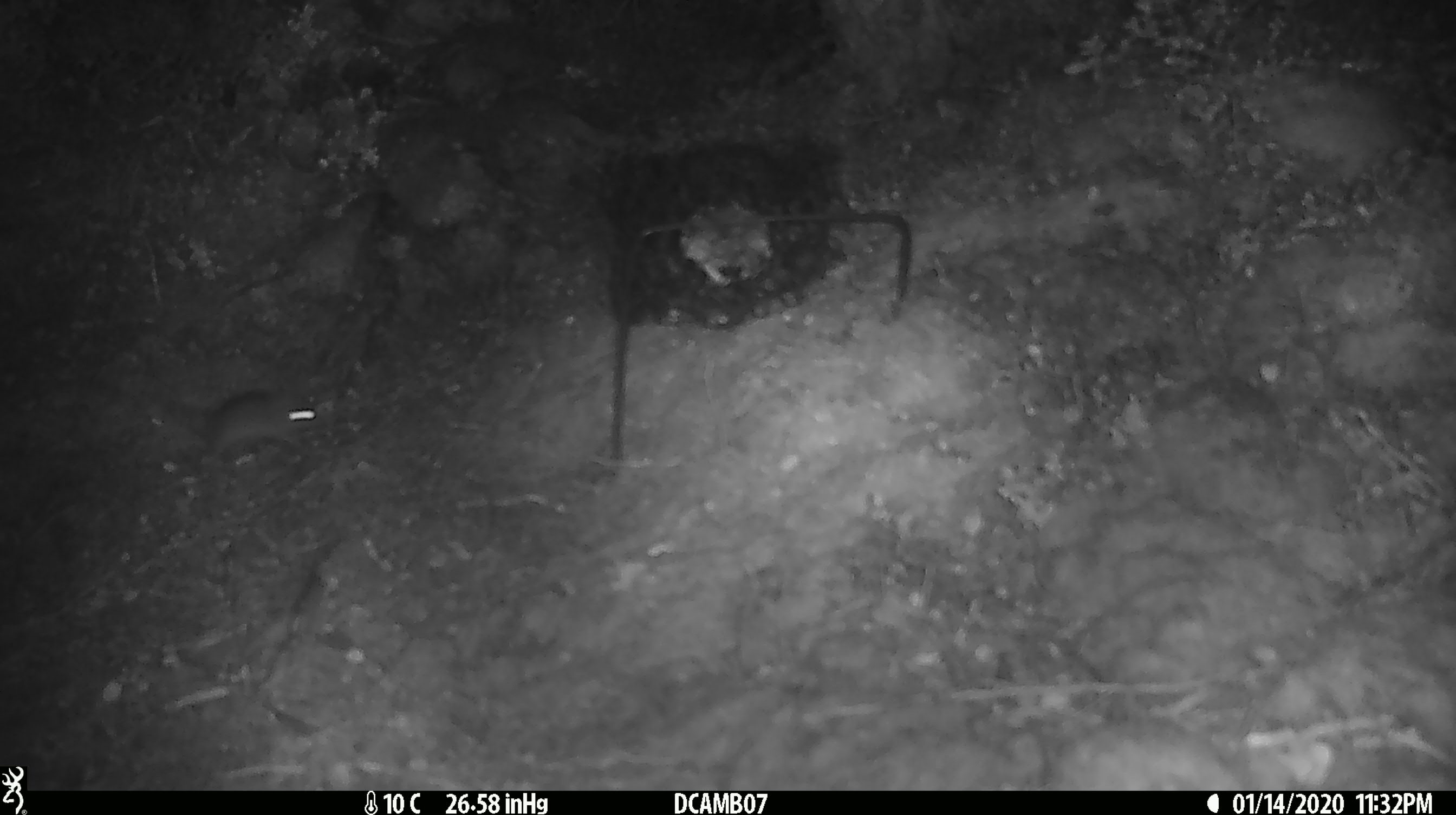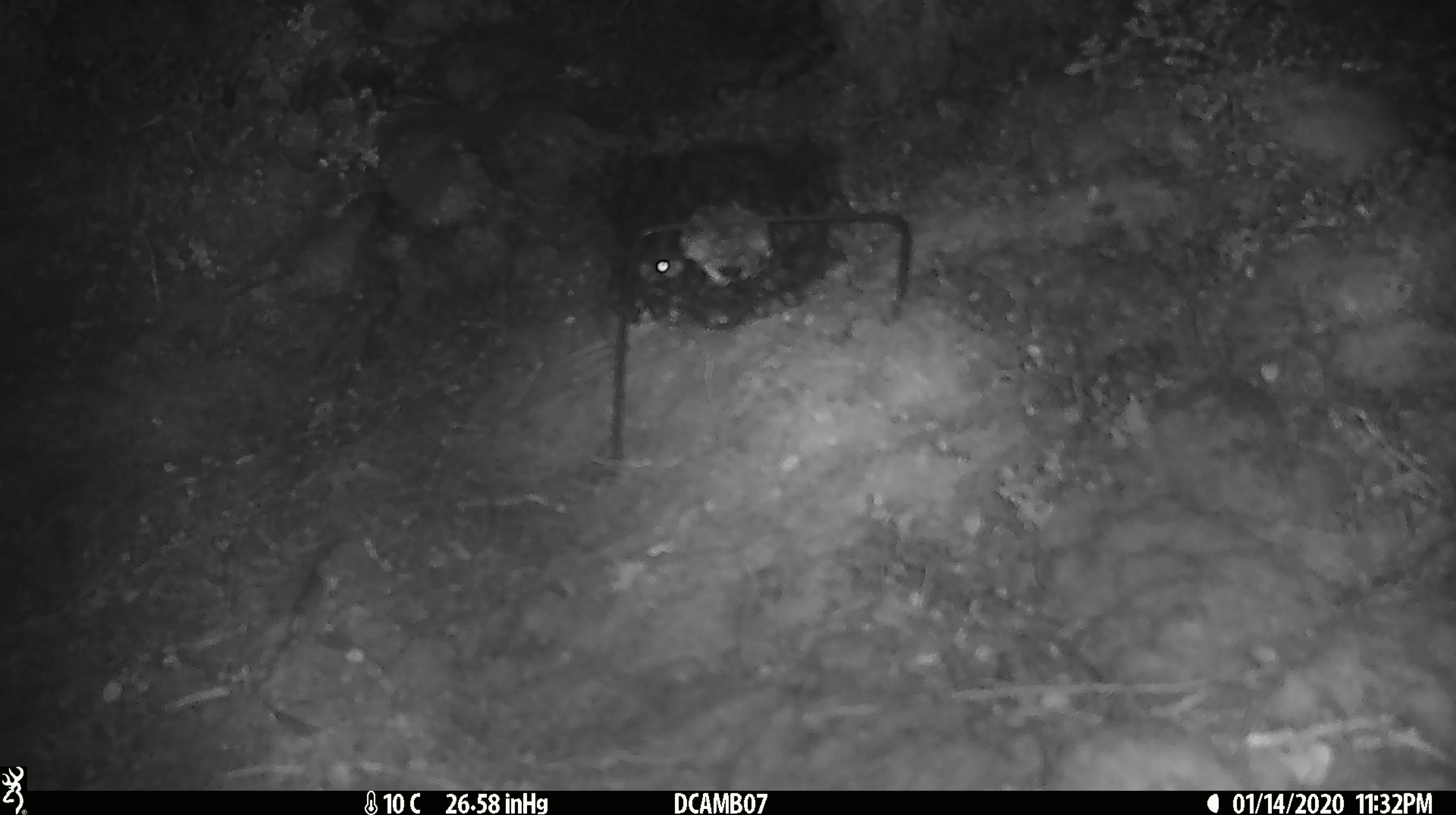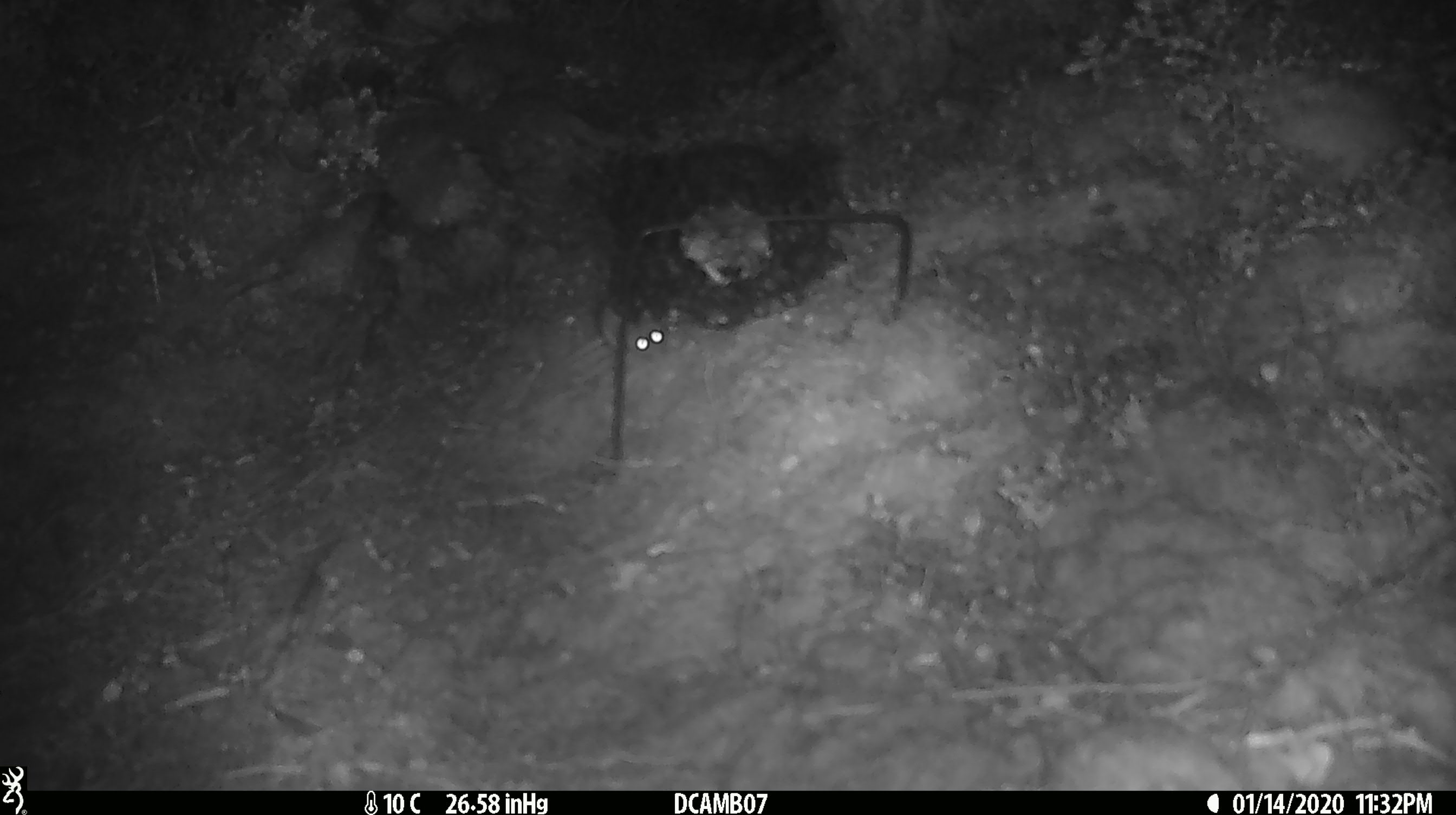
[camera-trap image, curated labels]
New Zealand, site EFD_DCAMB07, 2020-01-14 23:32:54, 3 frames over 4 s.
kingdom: Animalia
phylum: Chordata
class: Mammalia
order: Rodentia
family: Muridae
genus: Mus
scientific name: Mus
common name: mouse